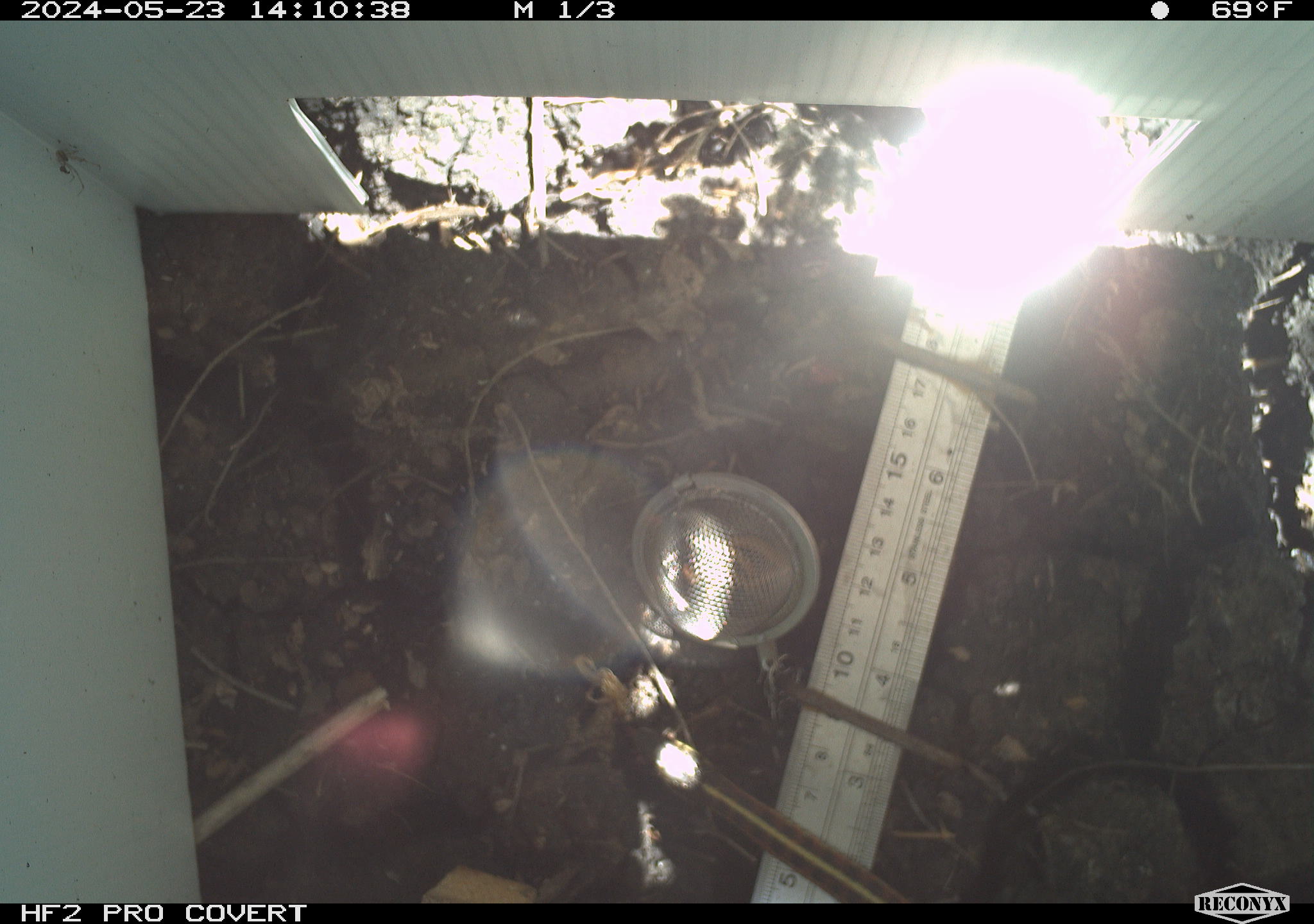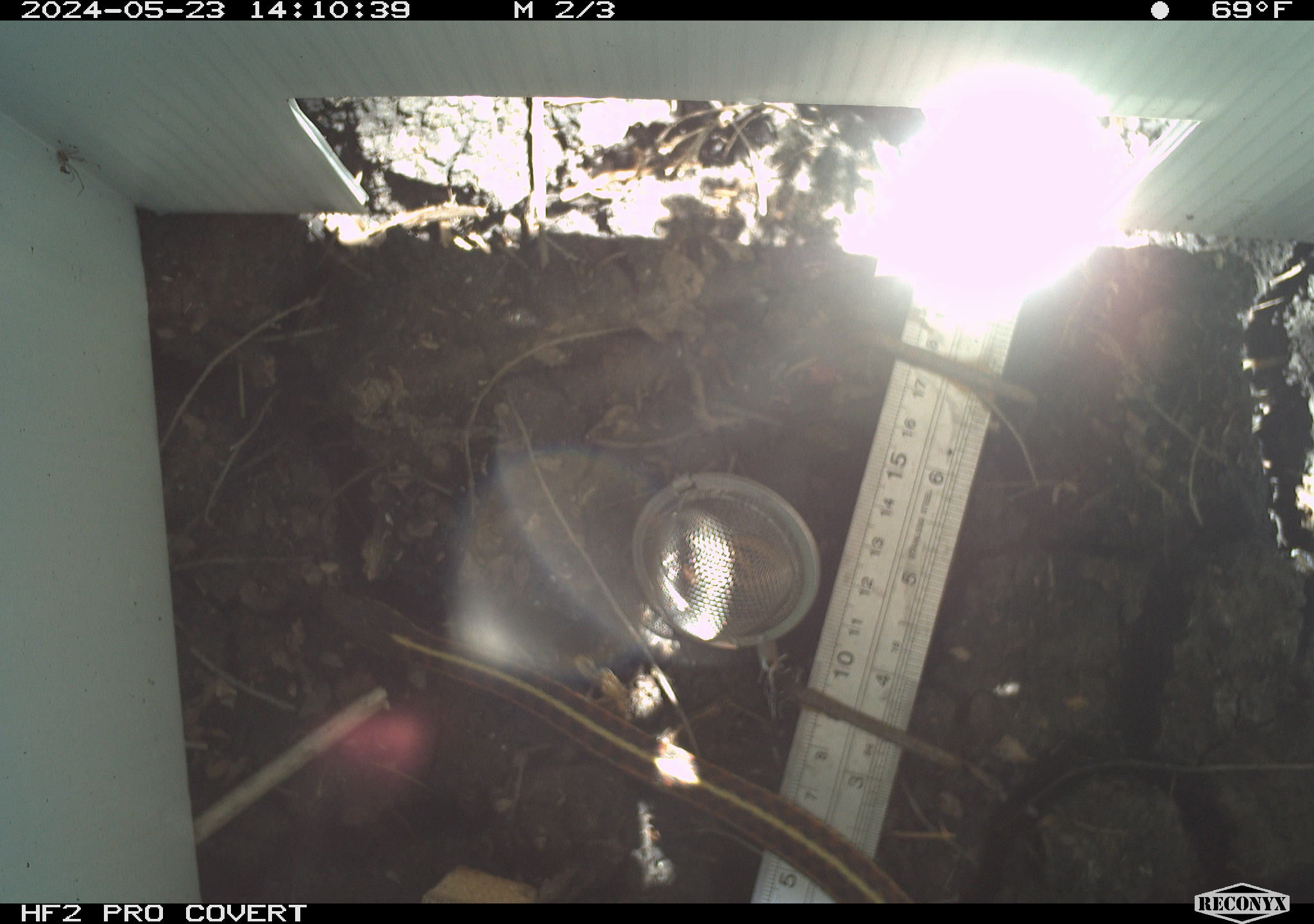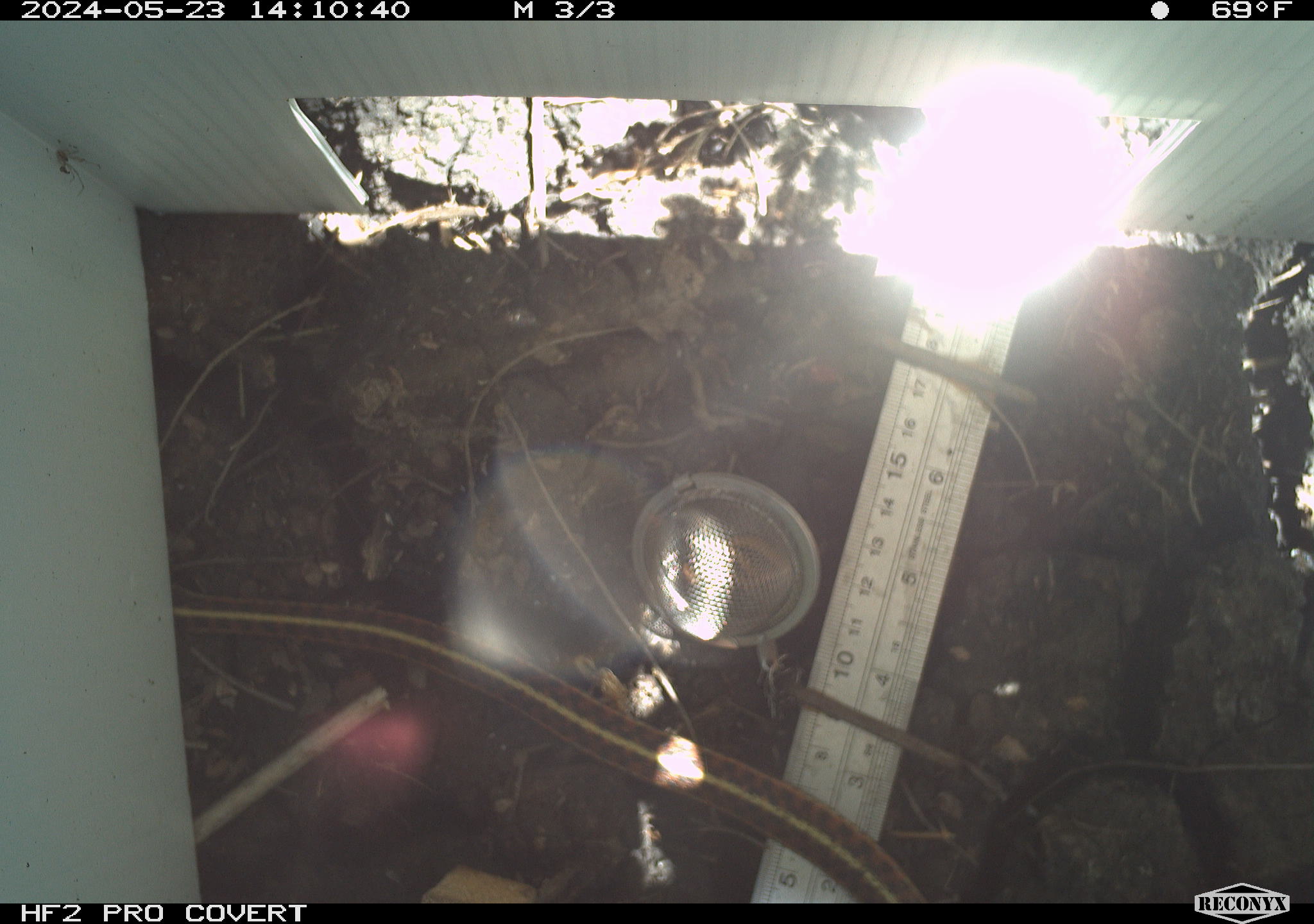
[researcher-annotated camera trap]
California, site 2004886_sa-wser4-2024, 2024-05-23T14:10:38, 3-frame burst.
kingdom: Animalia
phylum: Chordata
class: Reptilia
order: Squamata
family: Colubridae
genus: Thamnophis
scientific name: Thamnophis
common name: american gartersnakes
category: thamnophis species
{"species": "thamnophis species (american gartersnakes) (Thamnophis)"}